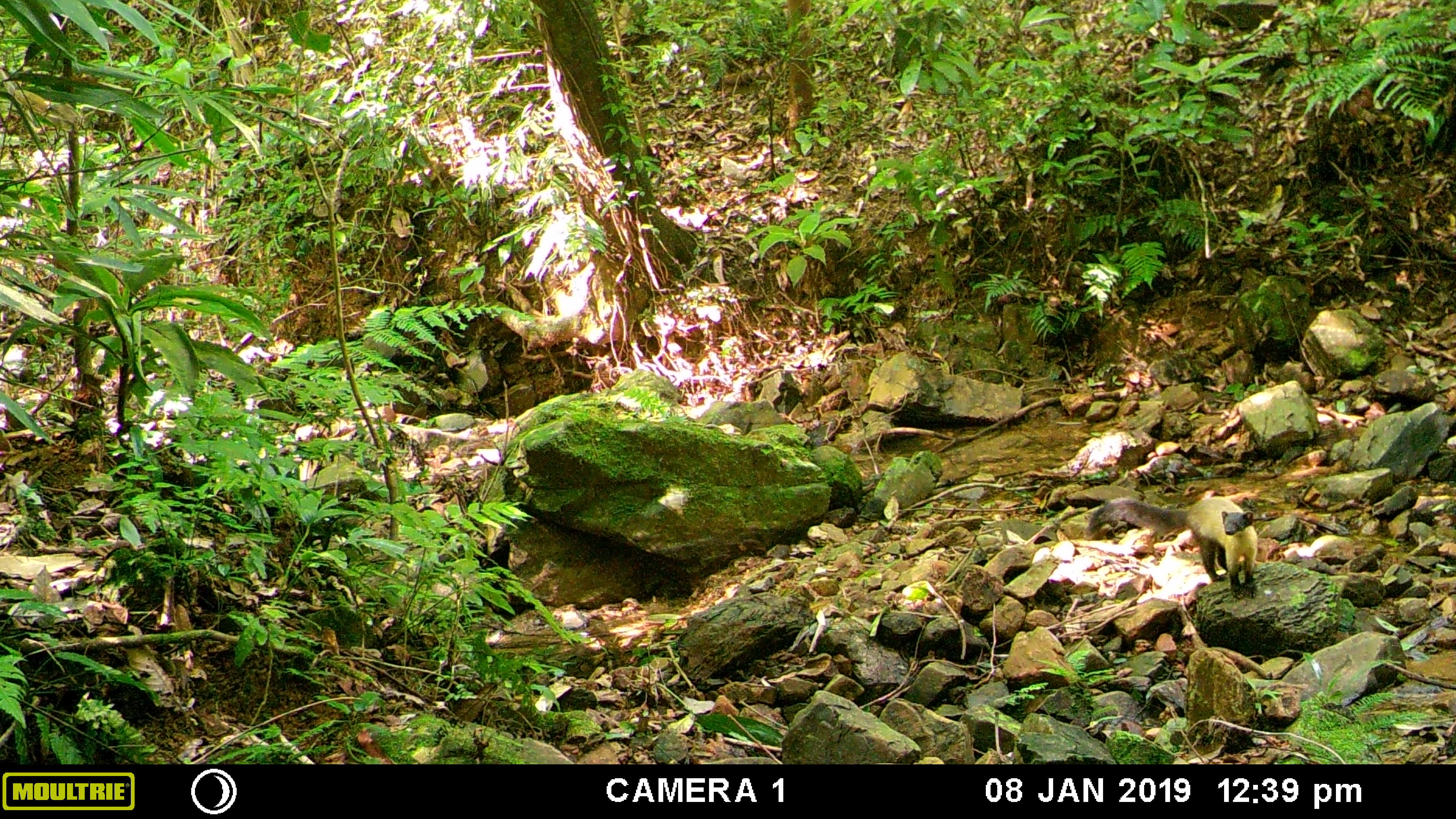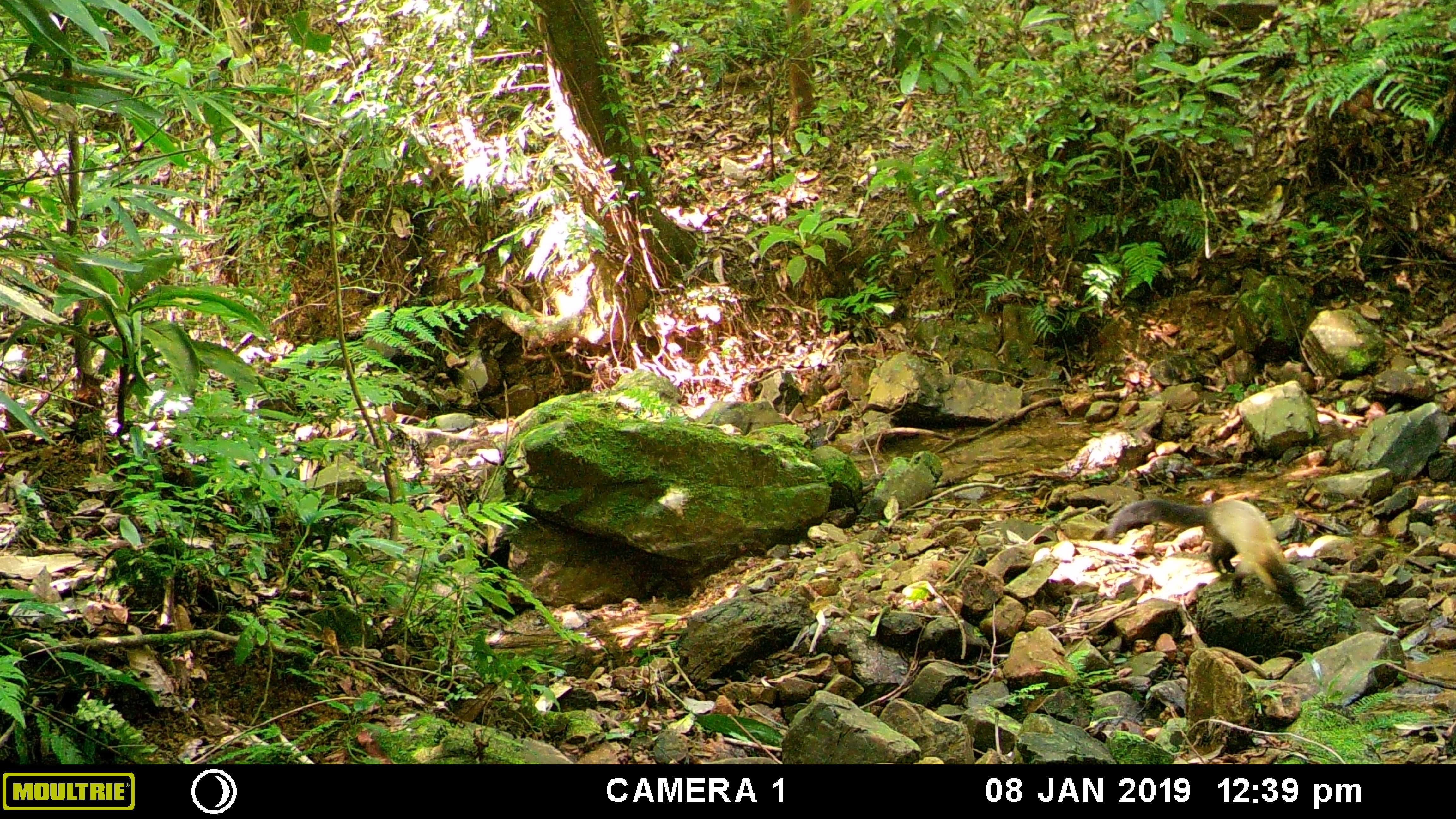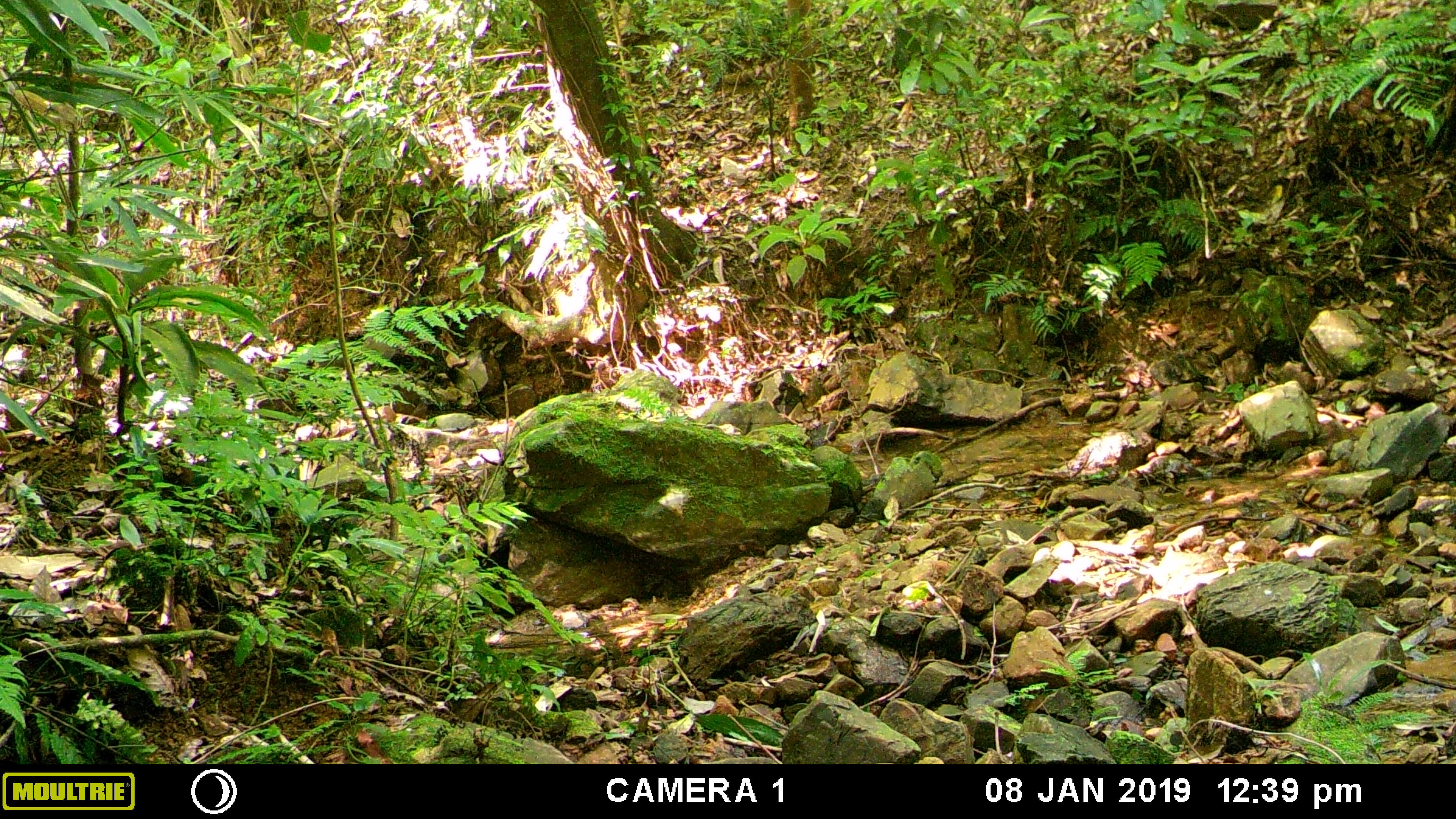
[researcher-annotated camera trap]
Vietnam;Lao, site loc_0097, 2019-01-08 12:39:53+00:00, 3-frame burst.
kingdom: Animalia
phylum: Chordata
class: Mammalia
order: Carnivora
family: Mustelidae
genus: Martes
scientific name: Martes flavigula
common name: yellow-throated marten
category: yellow throated marten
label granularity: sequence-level